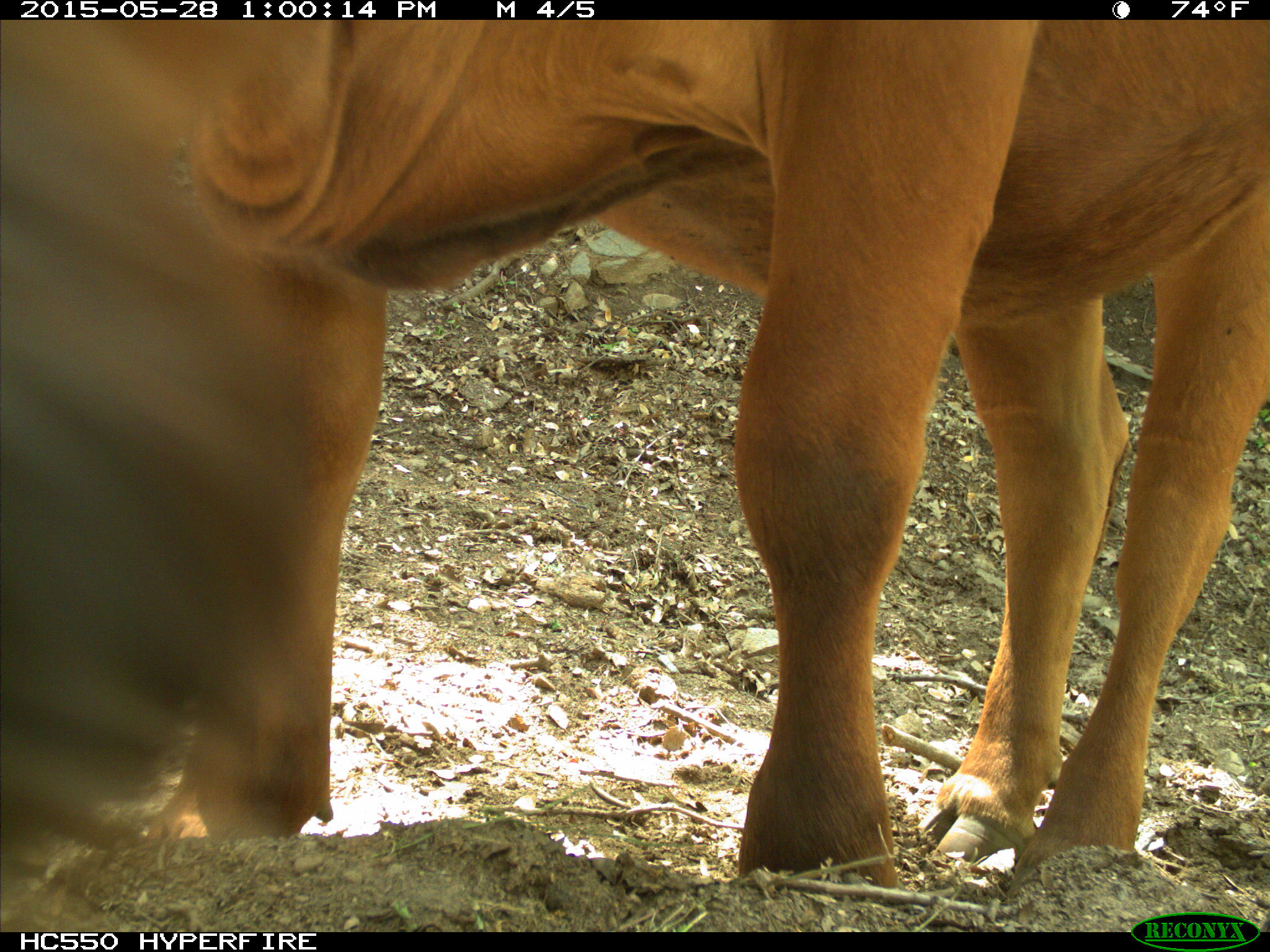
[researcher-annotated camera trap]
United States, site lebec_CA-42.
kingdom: Animalia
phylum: Chordata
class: Mammalia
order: Artiodactyla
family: Bovidae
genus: Bos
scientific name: Bos taurus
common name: domestic cow